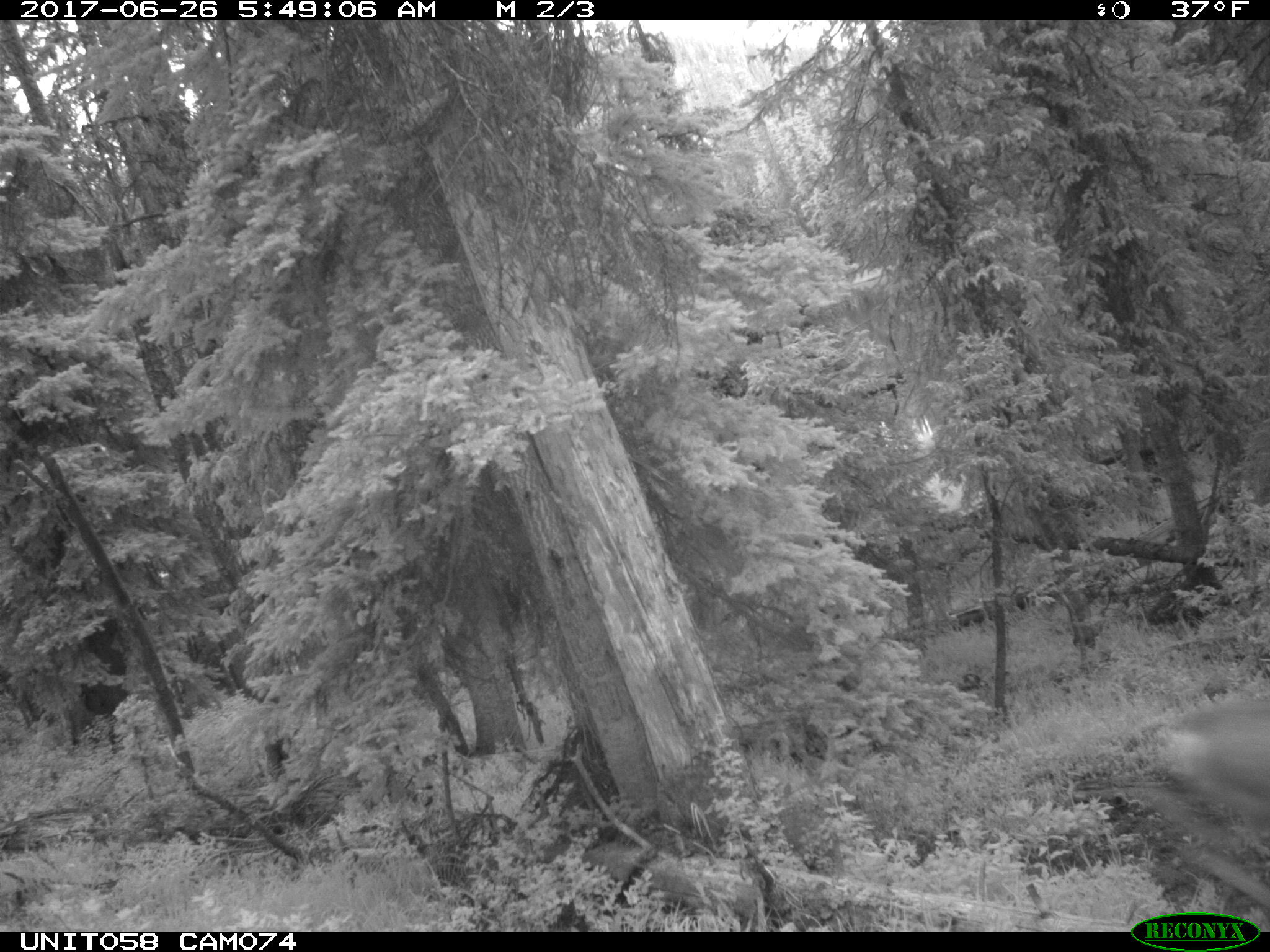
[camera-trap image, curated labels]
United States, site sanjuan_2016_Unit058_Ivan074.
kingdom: Animalia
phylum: Chordata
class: Mammalia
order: Artiodactyla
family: Cervidae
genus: Odocoileus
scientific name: Odocoileus hemionus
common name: mule deer